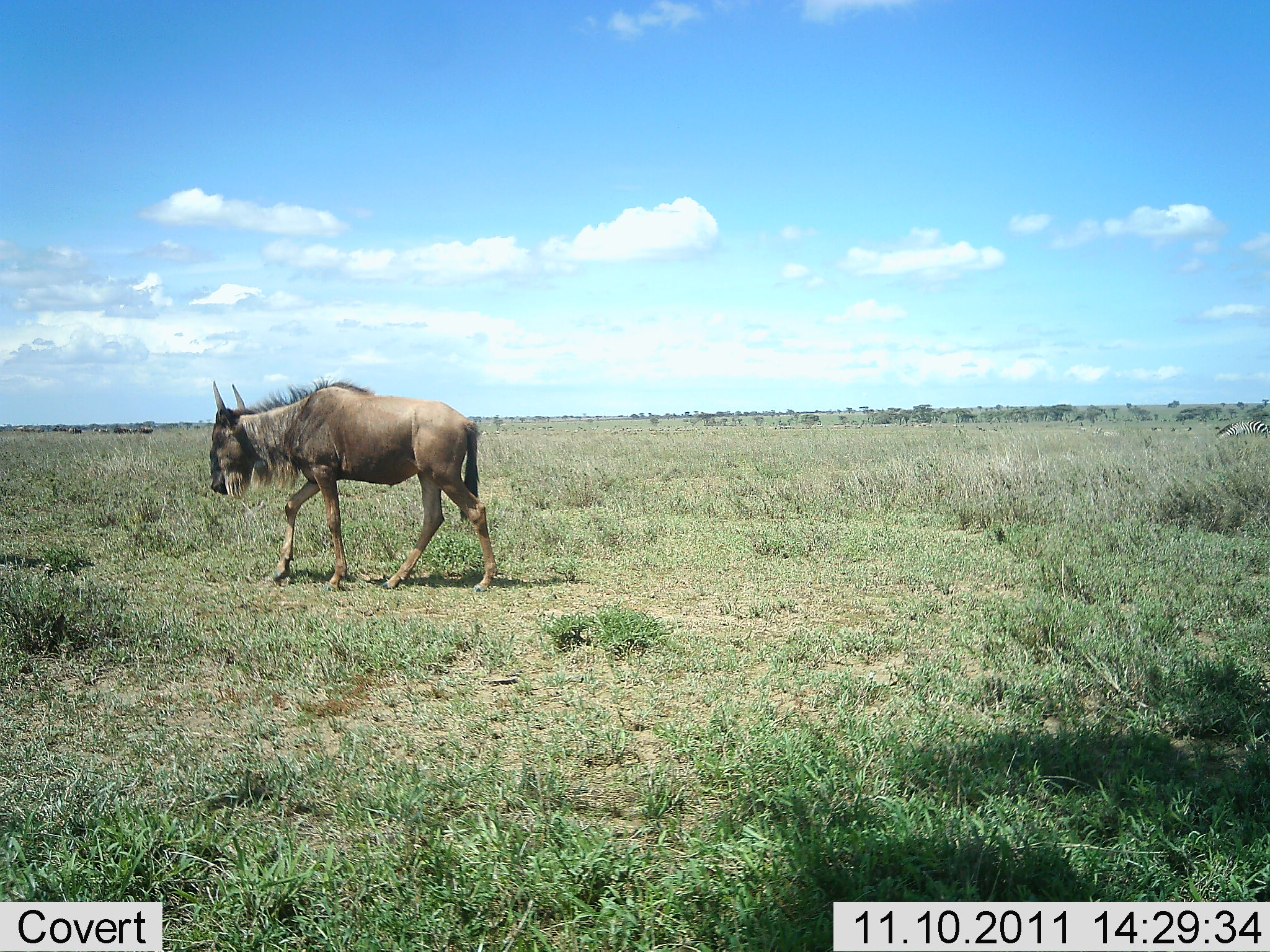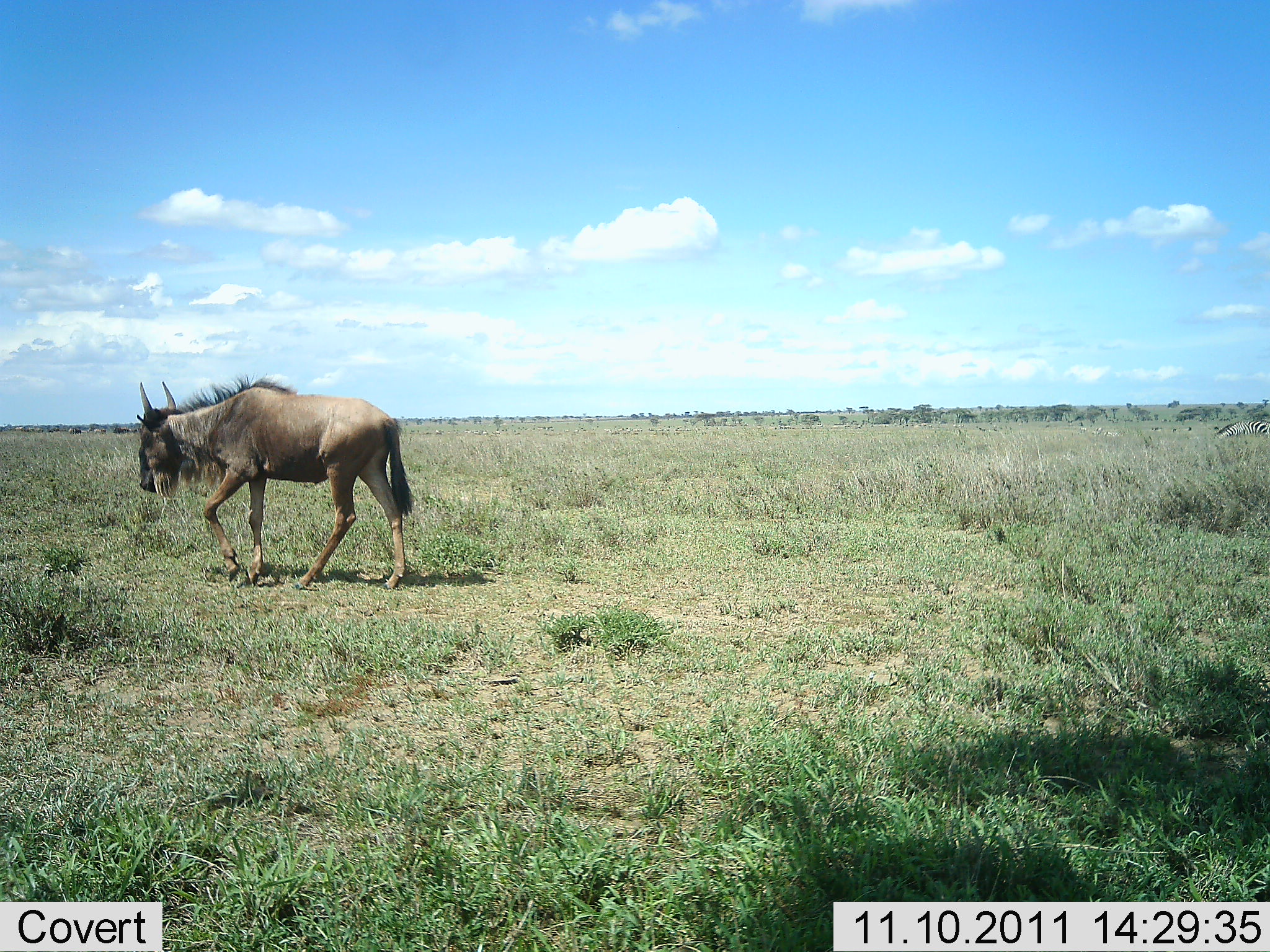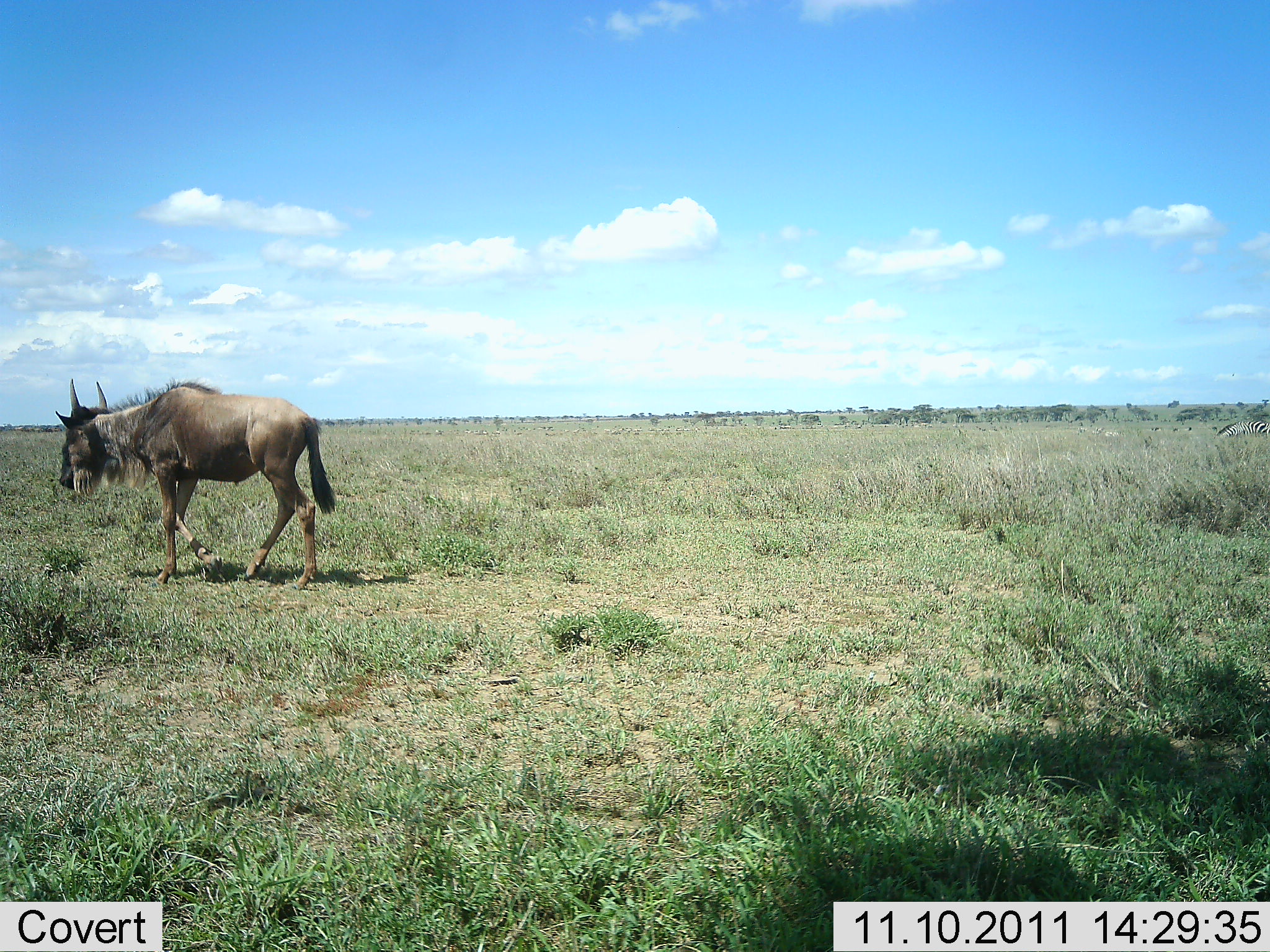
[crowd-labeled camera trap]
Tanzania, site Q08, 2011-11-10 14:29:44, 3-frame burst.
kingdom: Animalia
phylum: Chordata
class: Mammalia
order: Artiodactyla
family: Bovidae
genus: Connochaetes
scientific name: Connochaetes taurinus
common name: blue wildebeest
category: wildebeest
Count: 1.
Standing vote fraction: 0%.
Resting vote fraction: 0%.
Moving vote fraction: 100%.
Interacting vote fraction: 0%.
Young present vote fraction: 0%.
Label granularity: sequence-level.